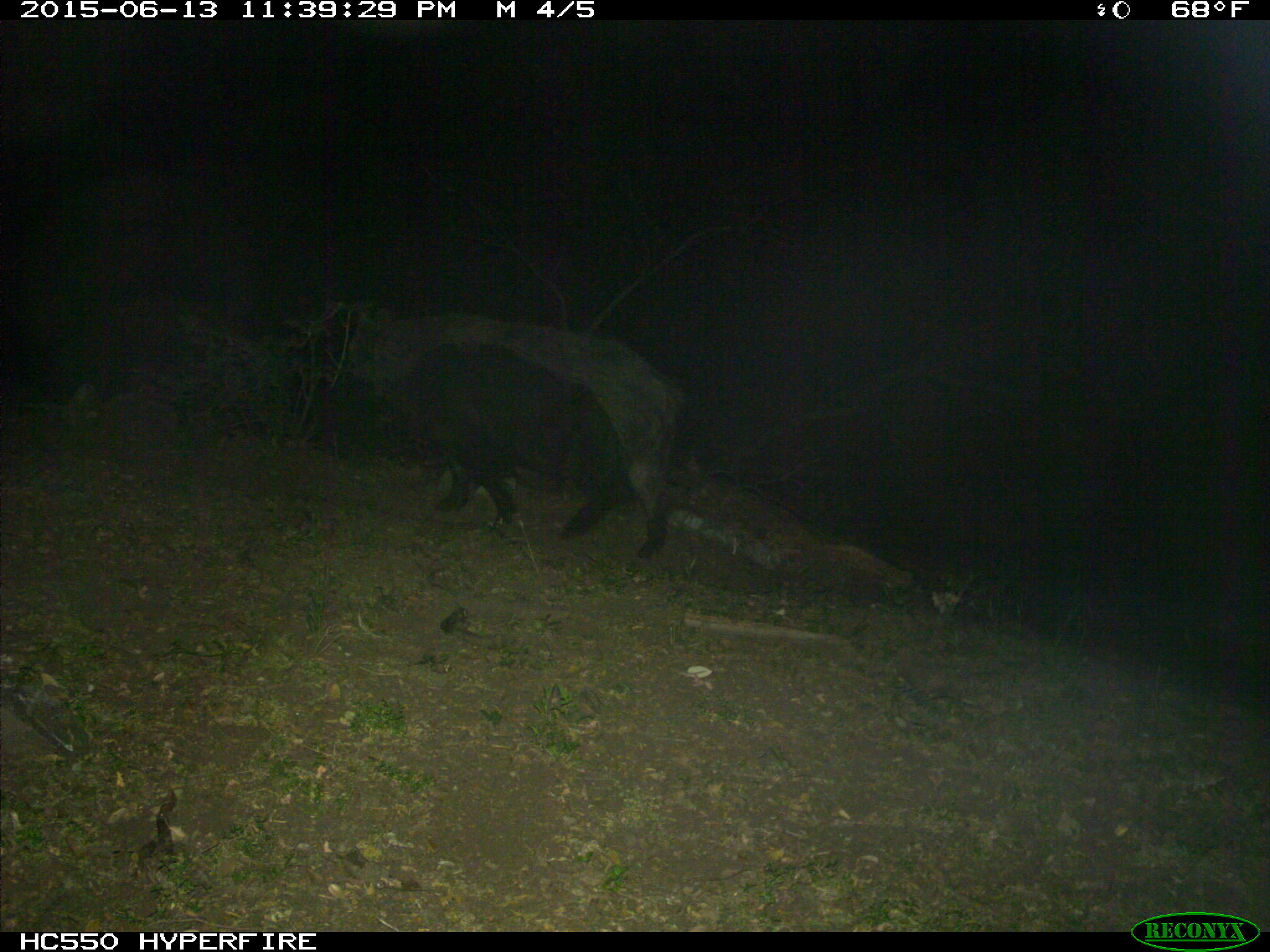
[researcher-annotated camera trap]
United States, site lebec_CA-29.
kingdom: Animalia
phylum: Chordata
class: Mammalia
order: Artiodactyla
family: Suidae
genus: Sus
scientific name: Sus scrofa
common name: wild boar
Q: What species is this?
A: Sus scrofa (wild boar).